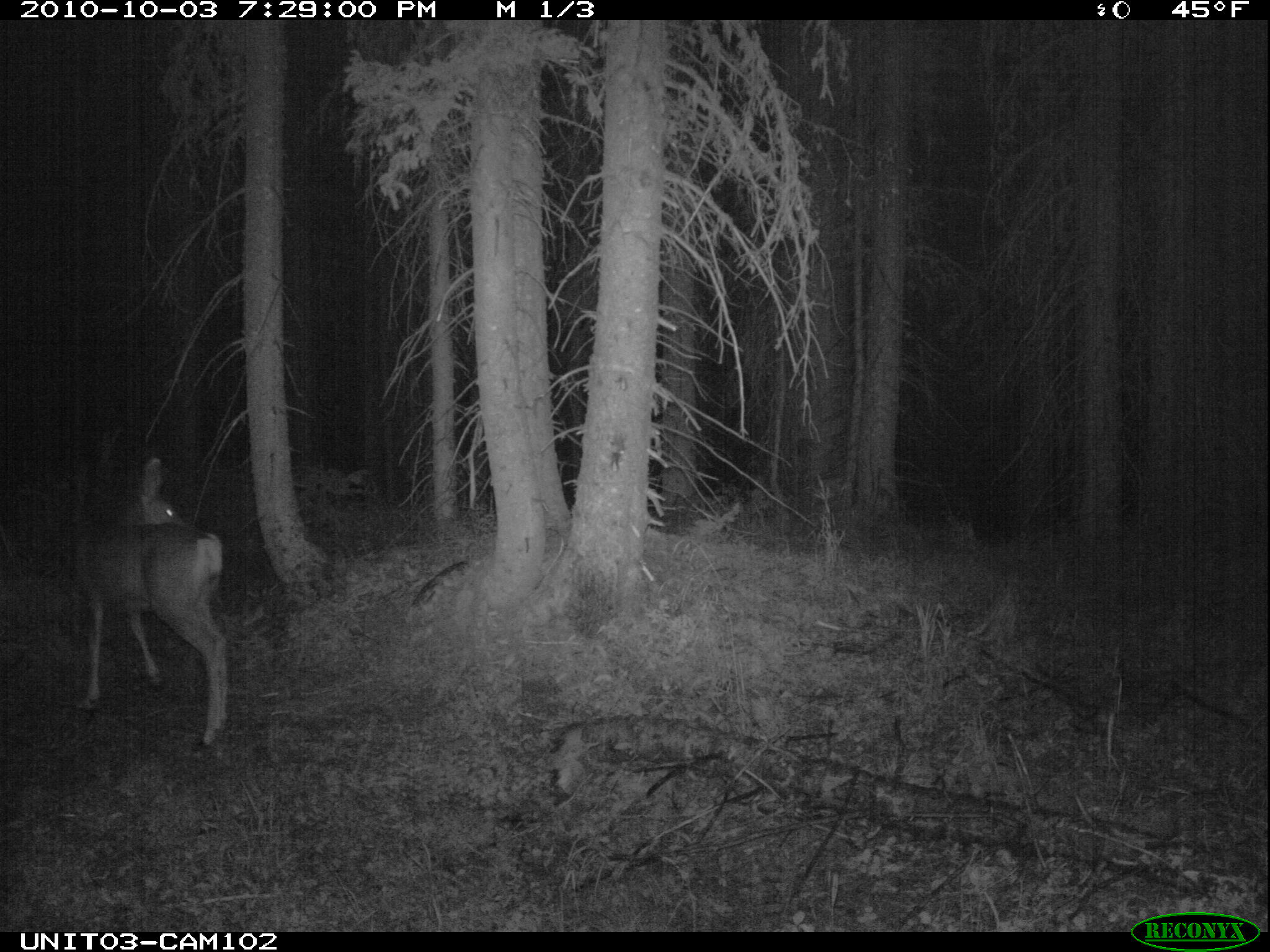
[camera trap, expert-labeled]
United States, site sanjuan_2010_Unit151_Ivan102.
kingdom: Animalia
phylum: Chordata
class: Mammalia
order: Artiodactyla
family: Cervidae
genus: Odocoileus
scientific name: Odocoileus hemionus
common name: mule deer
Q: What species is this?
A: Odocoileus hemionus (mule deer).